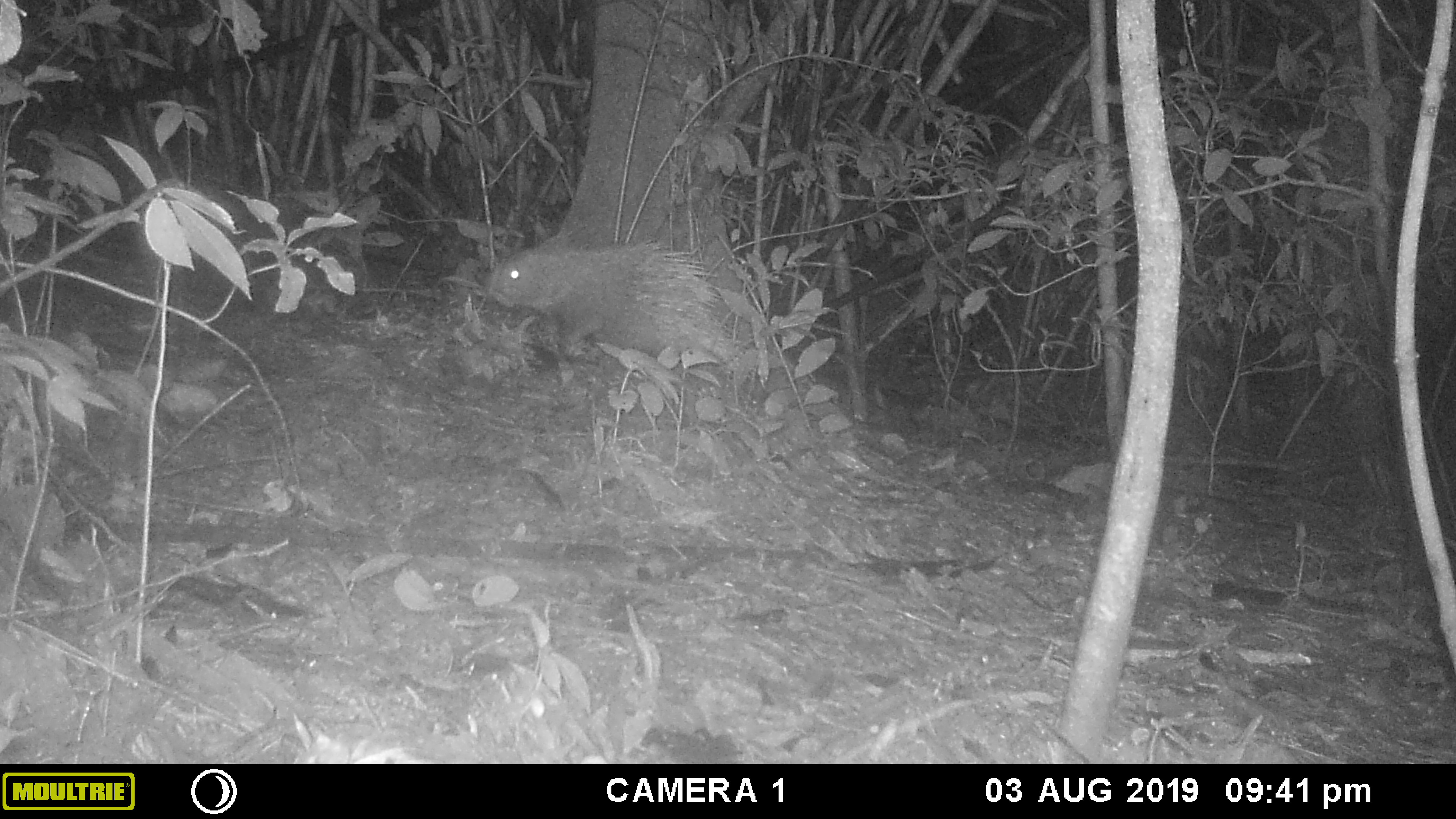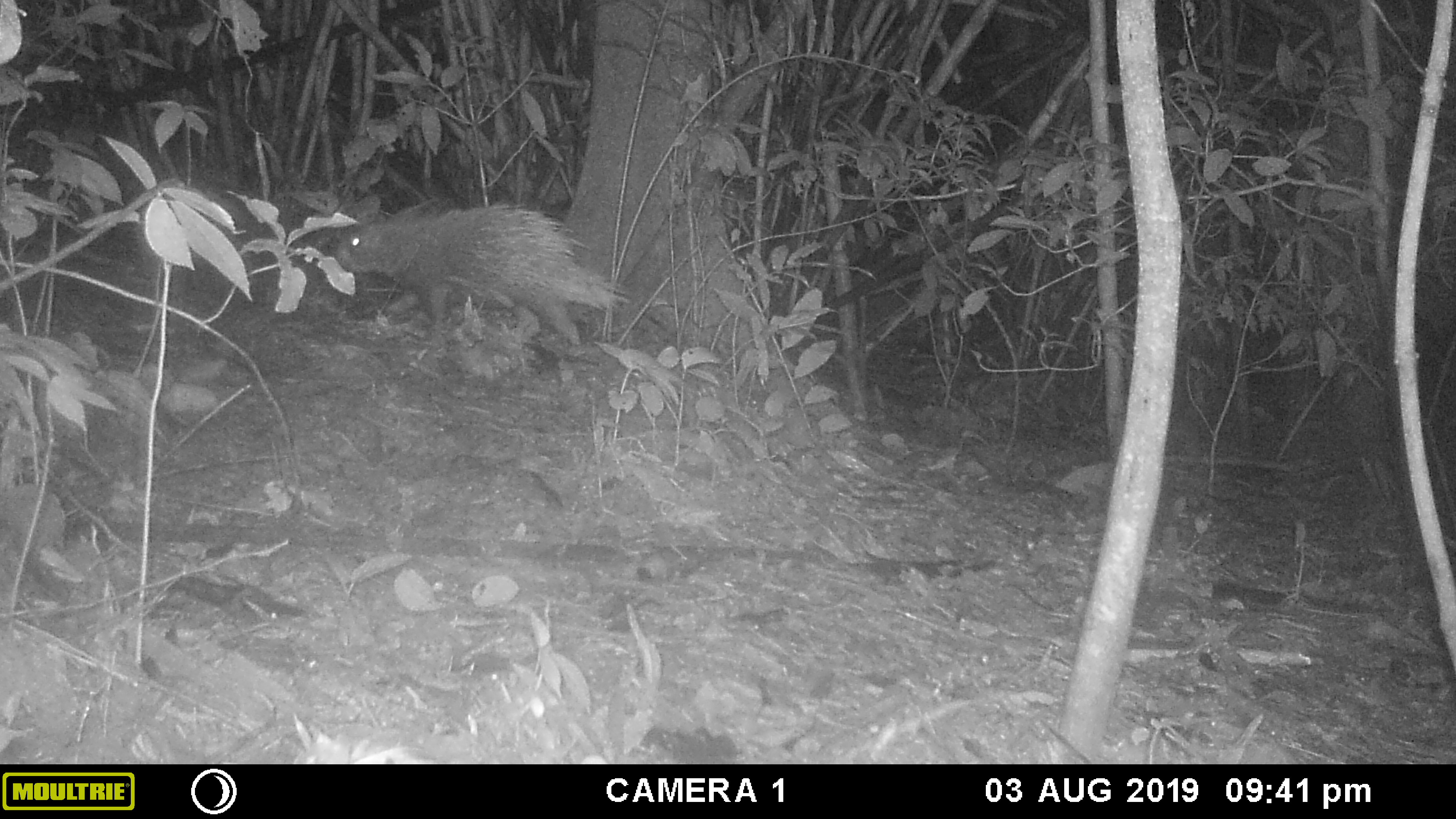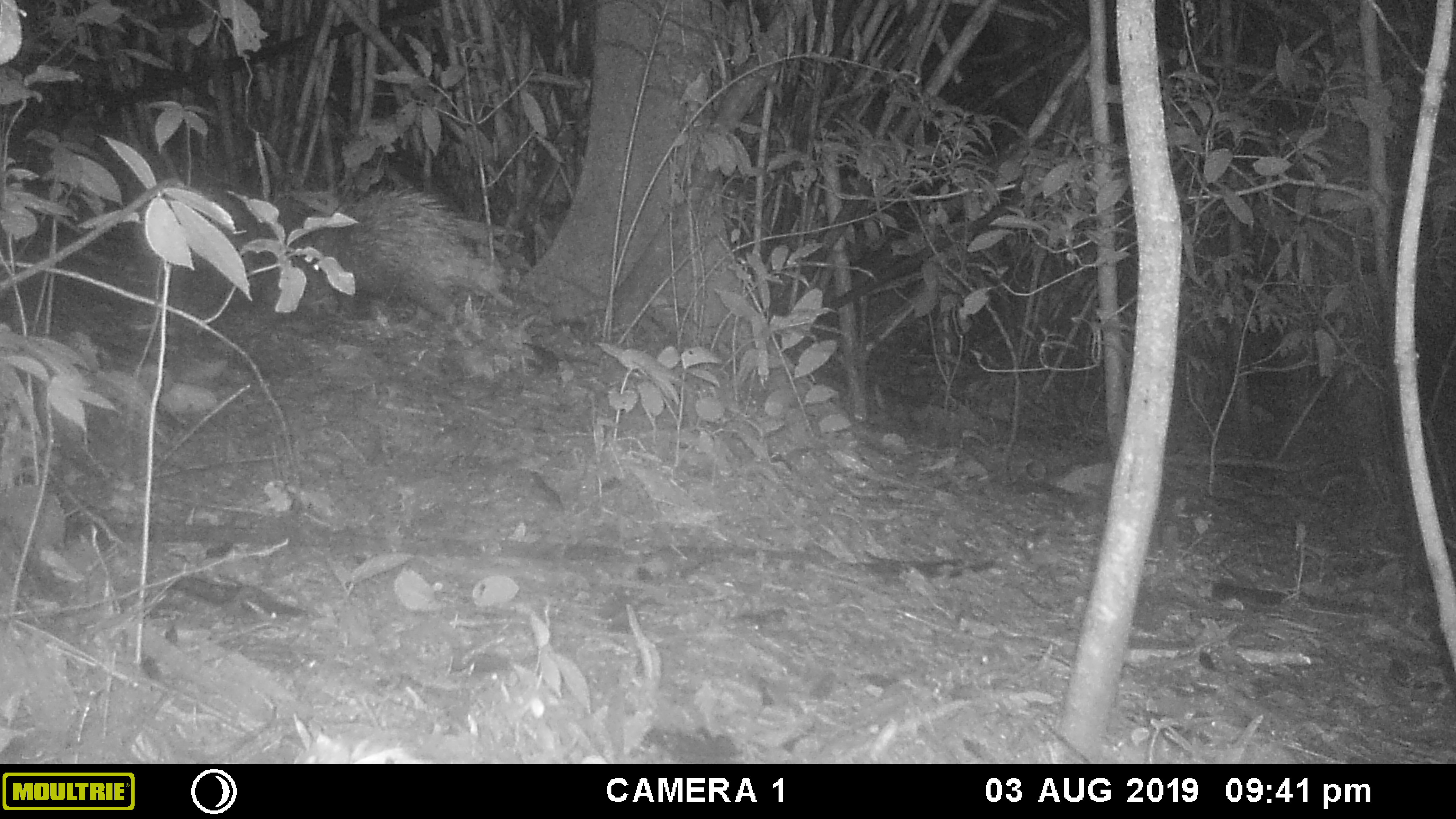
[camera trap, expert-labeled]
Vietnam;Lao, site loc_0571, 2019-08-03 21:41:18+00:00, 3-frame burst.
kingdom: Animalia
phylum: Chordata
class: Mammalia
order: Rodentia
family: Hystricidae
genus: Hystrix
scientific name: Hystrix brachyura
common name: malayan porcupine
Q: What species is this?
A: Malayan porcupine (Hystrix brachyura).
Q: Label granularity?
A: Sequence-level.